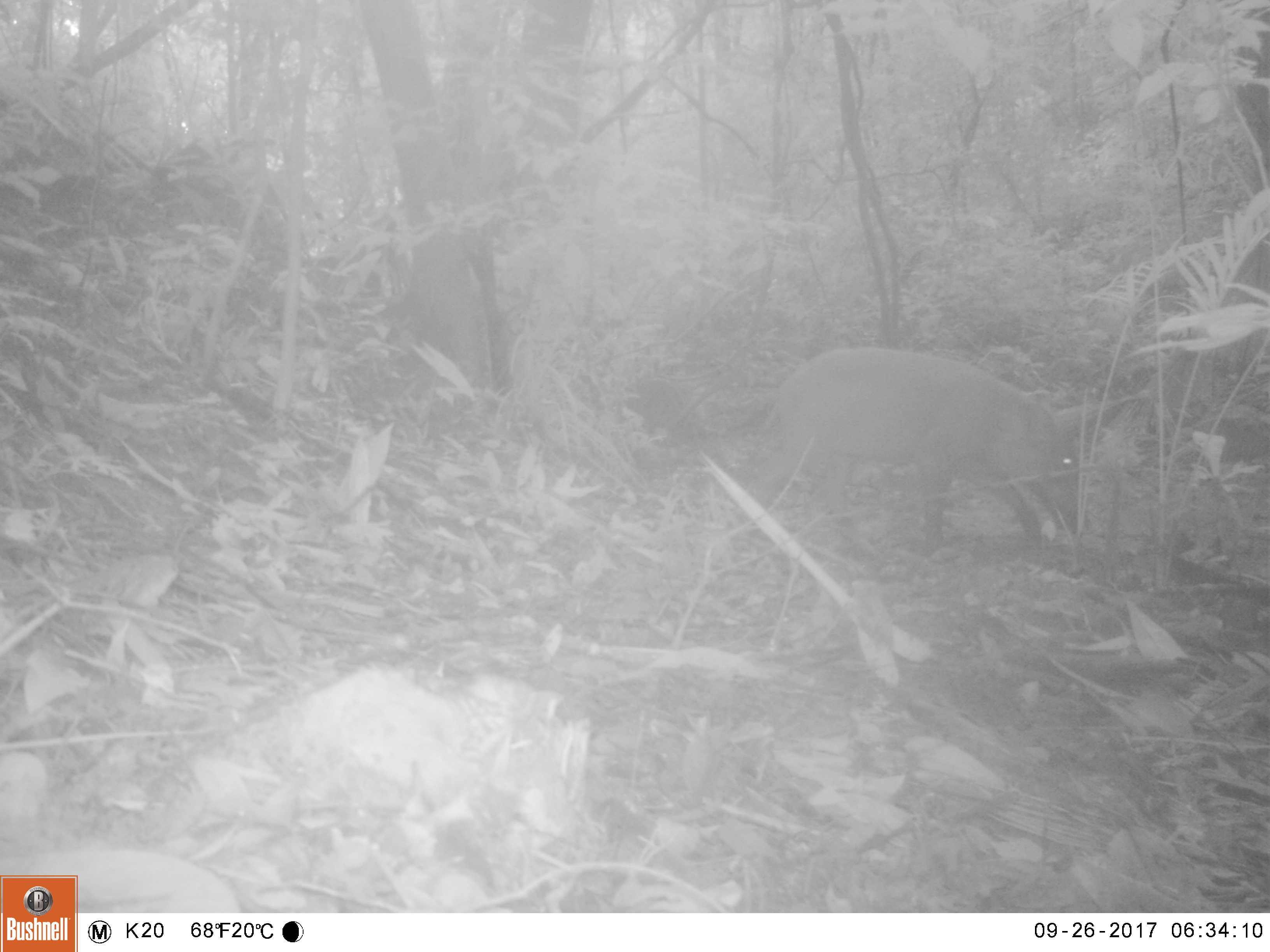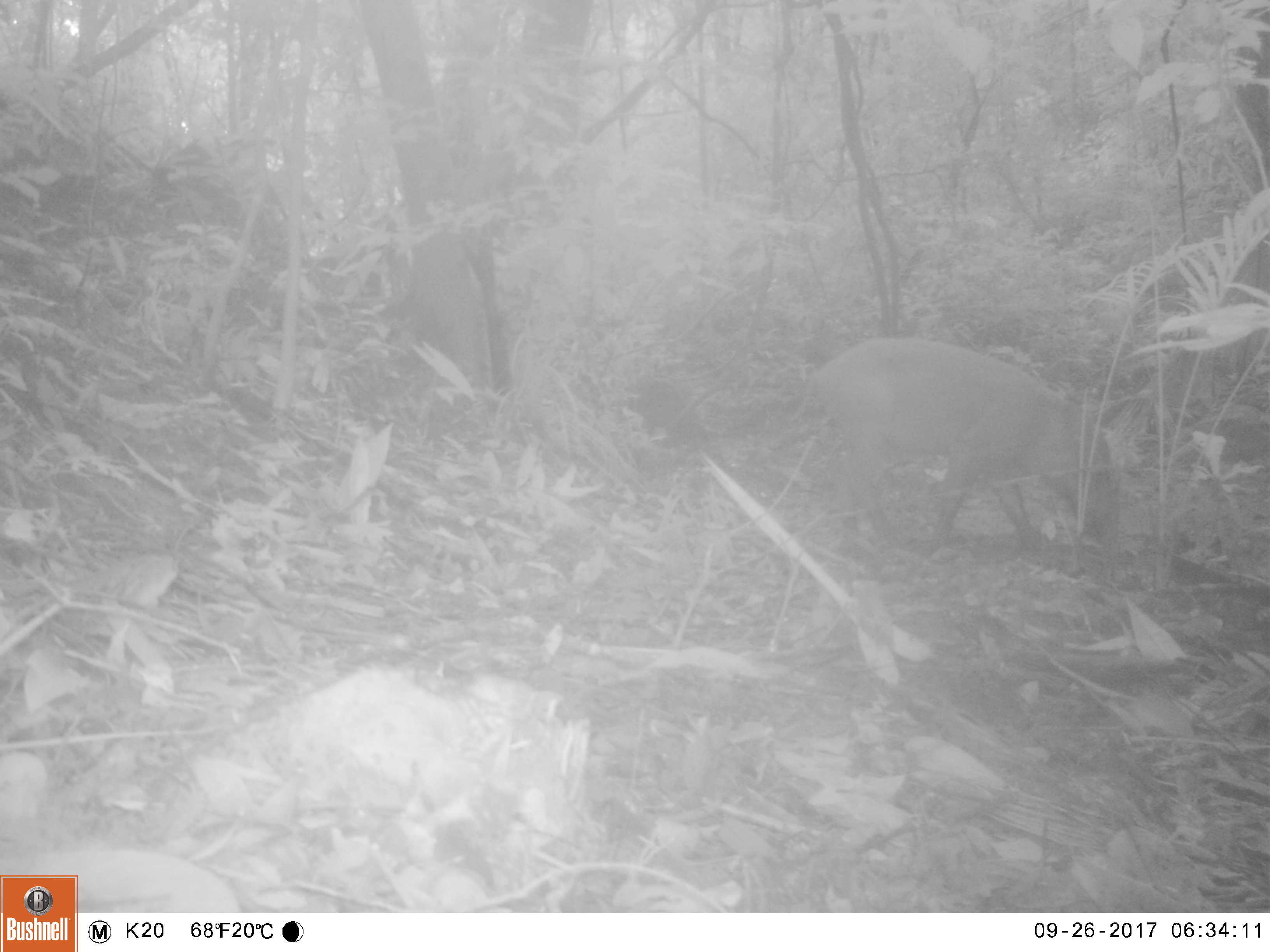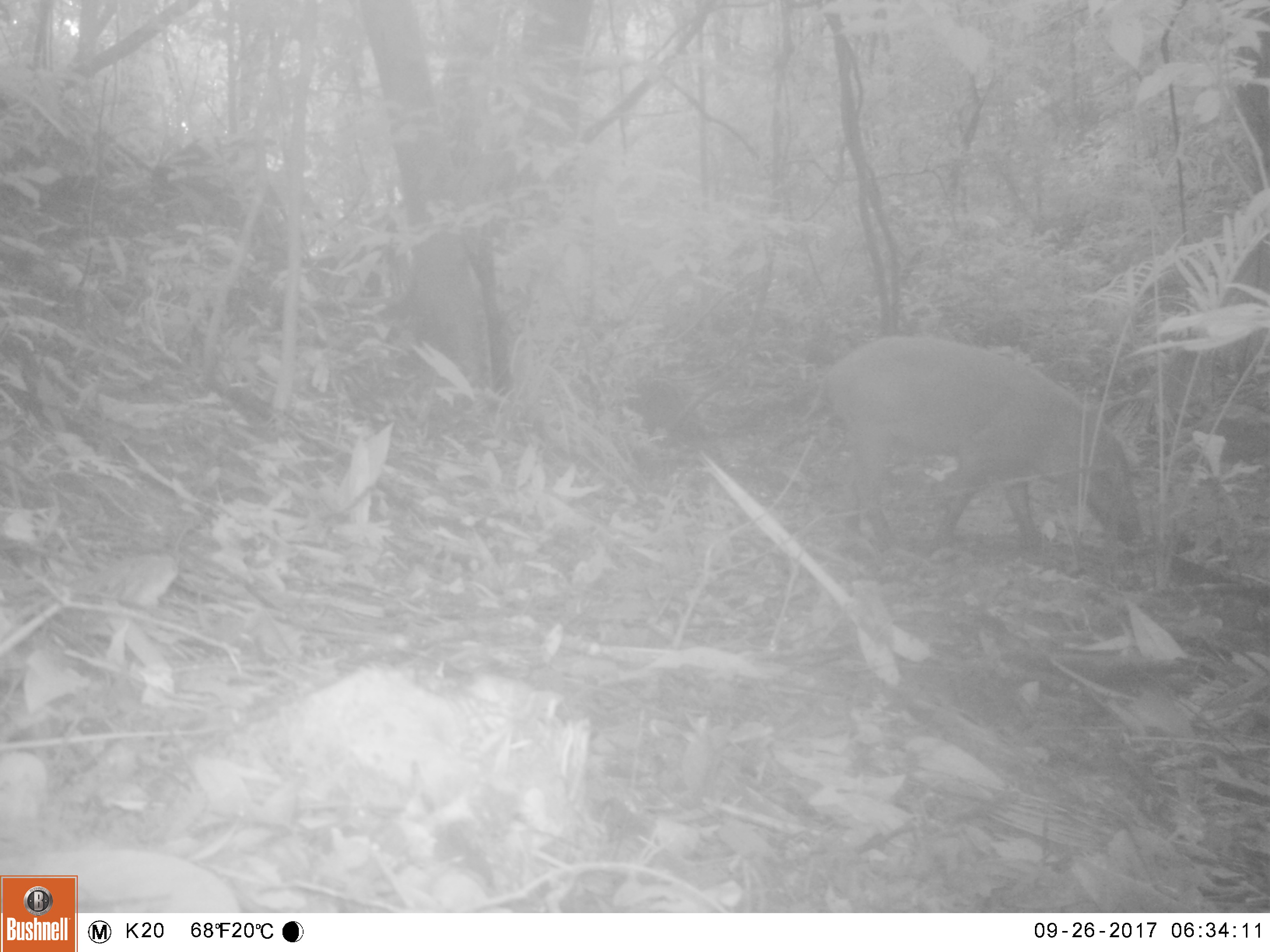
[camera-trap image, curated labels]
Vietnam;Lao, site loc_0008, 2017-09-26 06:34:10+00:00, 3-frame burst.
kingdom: Animalia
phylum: Chordata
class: Mammalia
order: Artiodactyla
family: Suidae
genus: Sus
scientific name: Sus scrofa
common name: eurasian wild pig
Eurasian wild pig (Sus scrofa). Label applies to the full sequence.